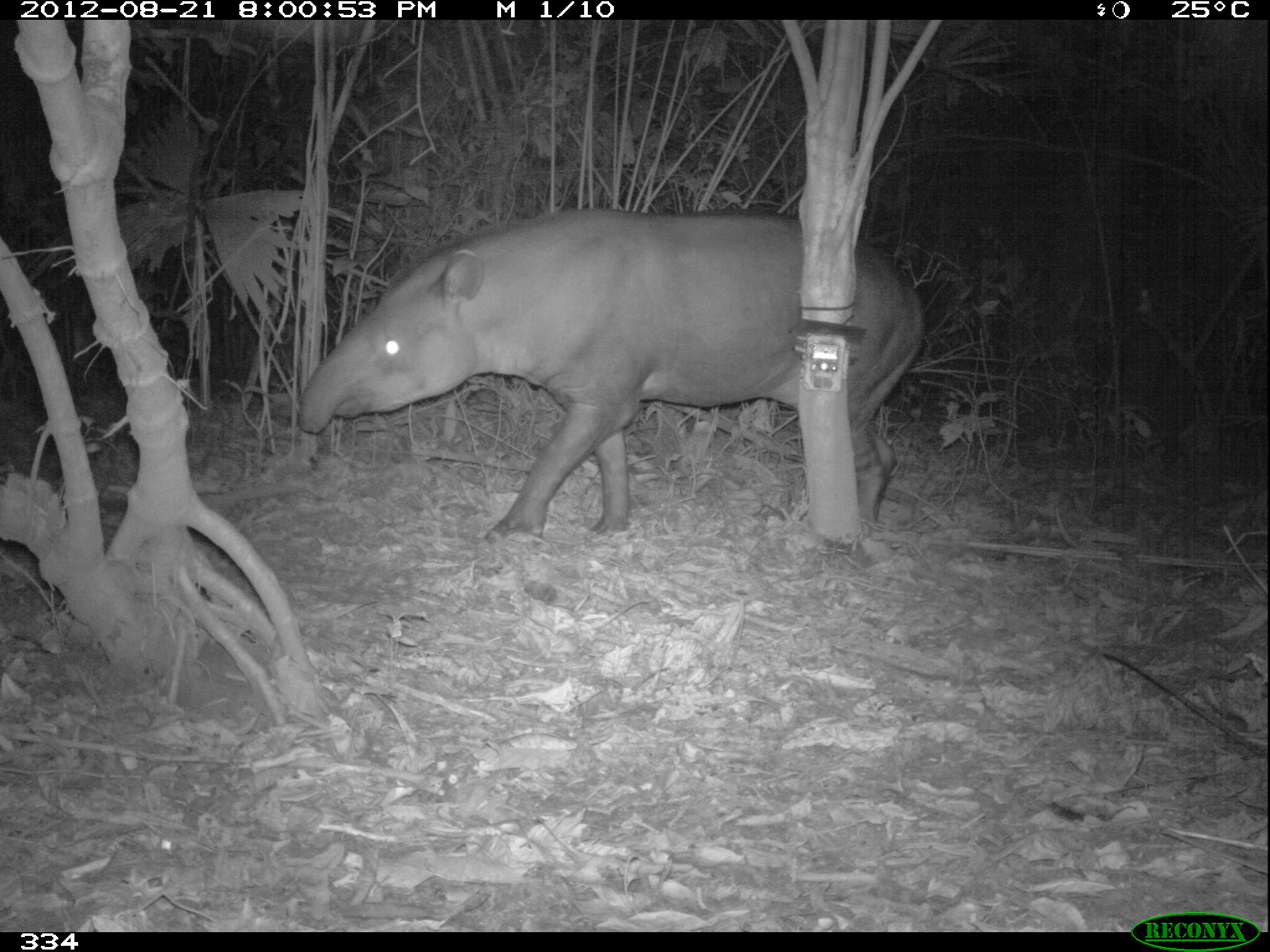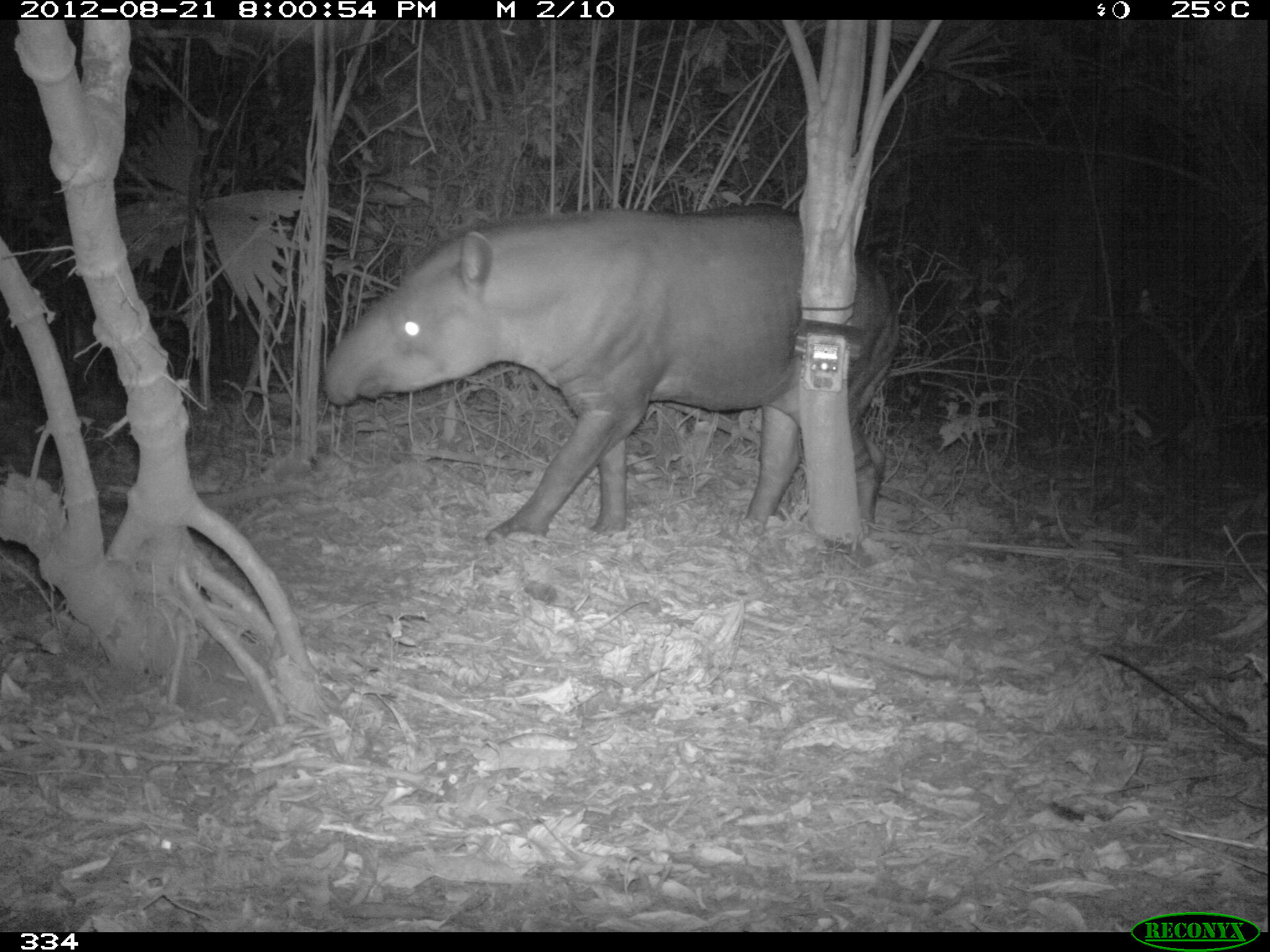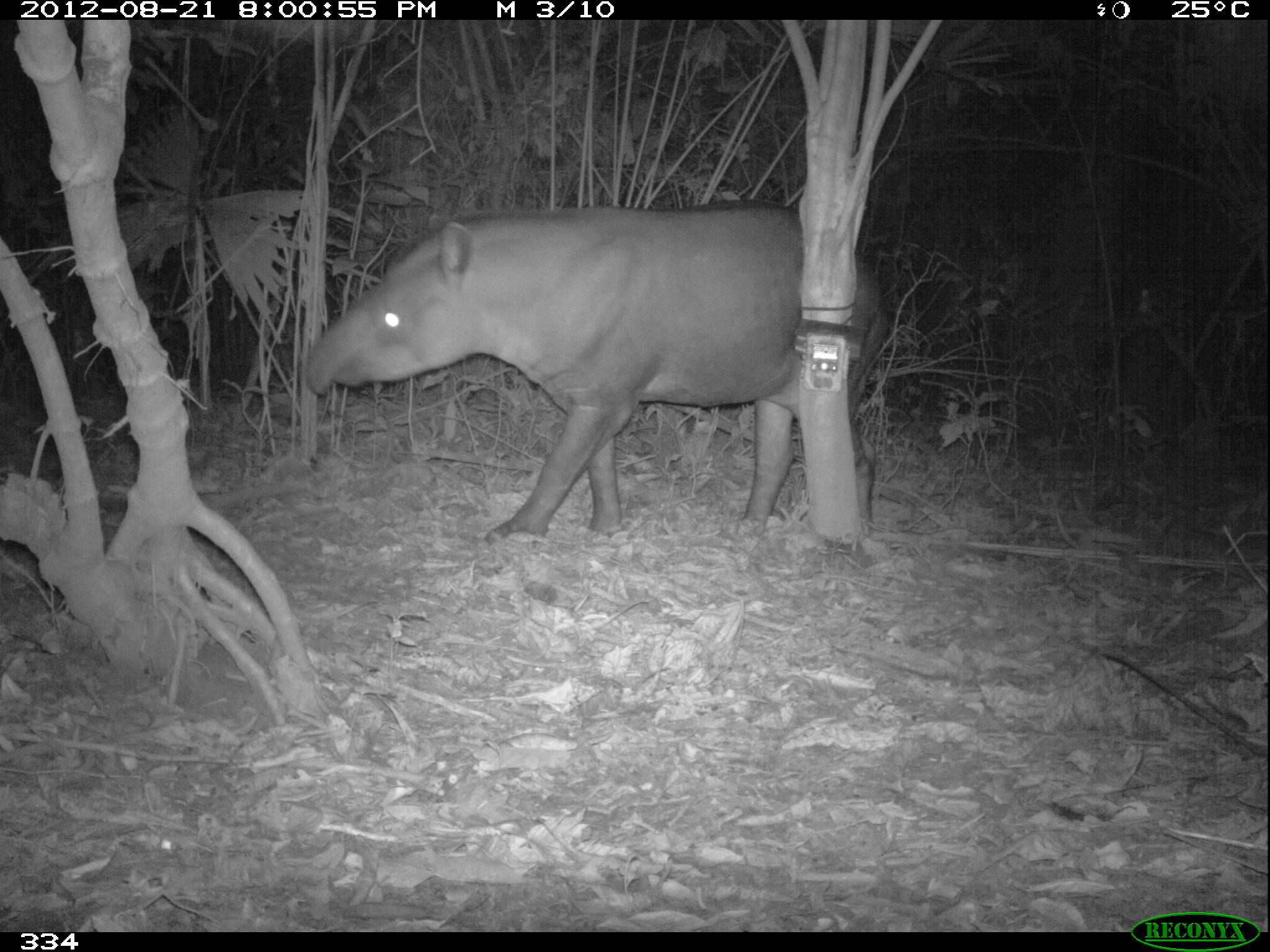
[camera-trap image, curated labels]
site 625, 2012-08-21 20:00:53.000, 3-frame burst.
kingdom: Animalia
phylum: Chordata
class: Mammalia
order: Perissodactyla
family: Tapiridae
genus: Tapirus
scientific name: Tapirus terrestris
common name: south american tapir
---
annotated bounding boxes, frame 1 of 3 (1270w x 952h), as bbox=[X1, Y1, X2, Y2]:
tapirus terrestris: bbox=[296, 209, 920, 546]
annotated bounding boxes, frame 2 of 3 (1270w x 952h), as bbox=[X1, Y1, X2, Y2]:
tapirus terrestris: bbox=[323, 203, 899, 545]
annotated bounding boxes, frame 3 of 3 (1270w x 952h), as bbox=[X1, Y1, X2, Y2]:
tapirus terrestris: bbox=[303, 196, 890, 545]